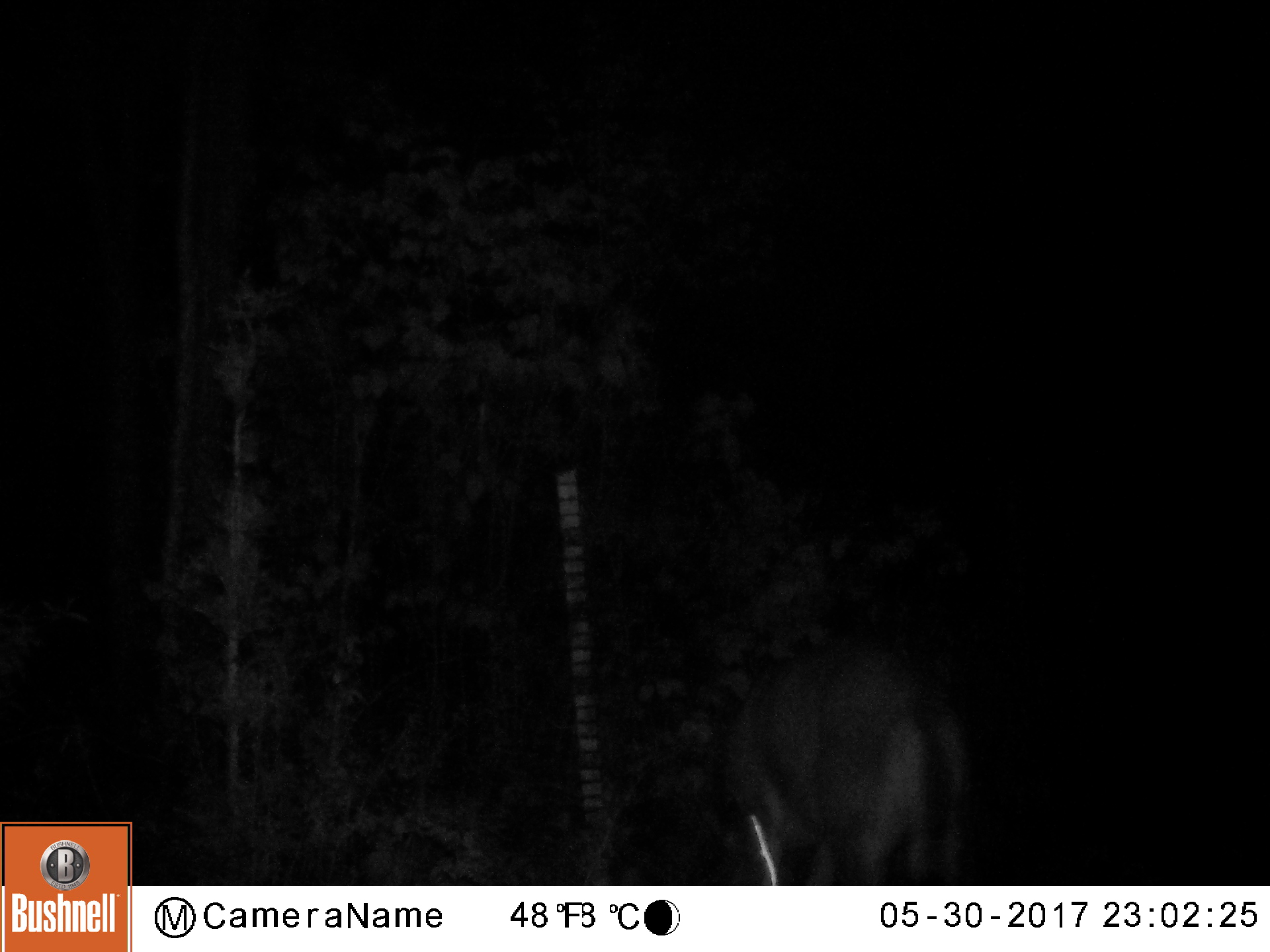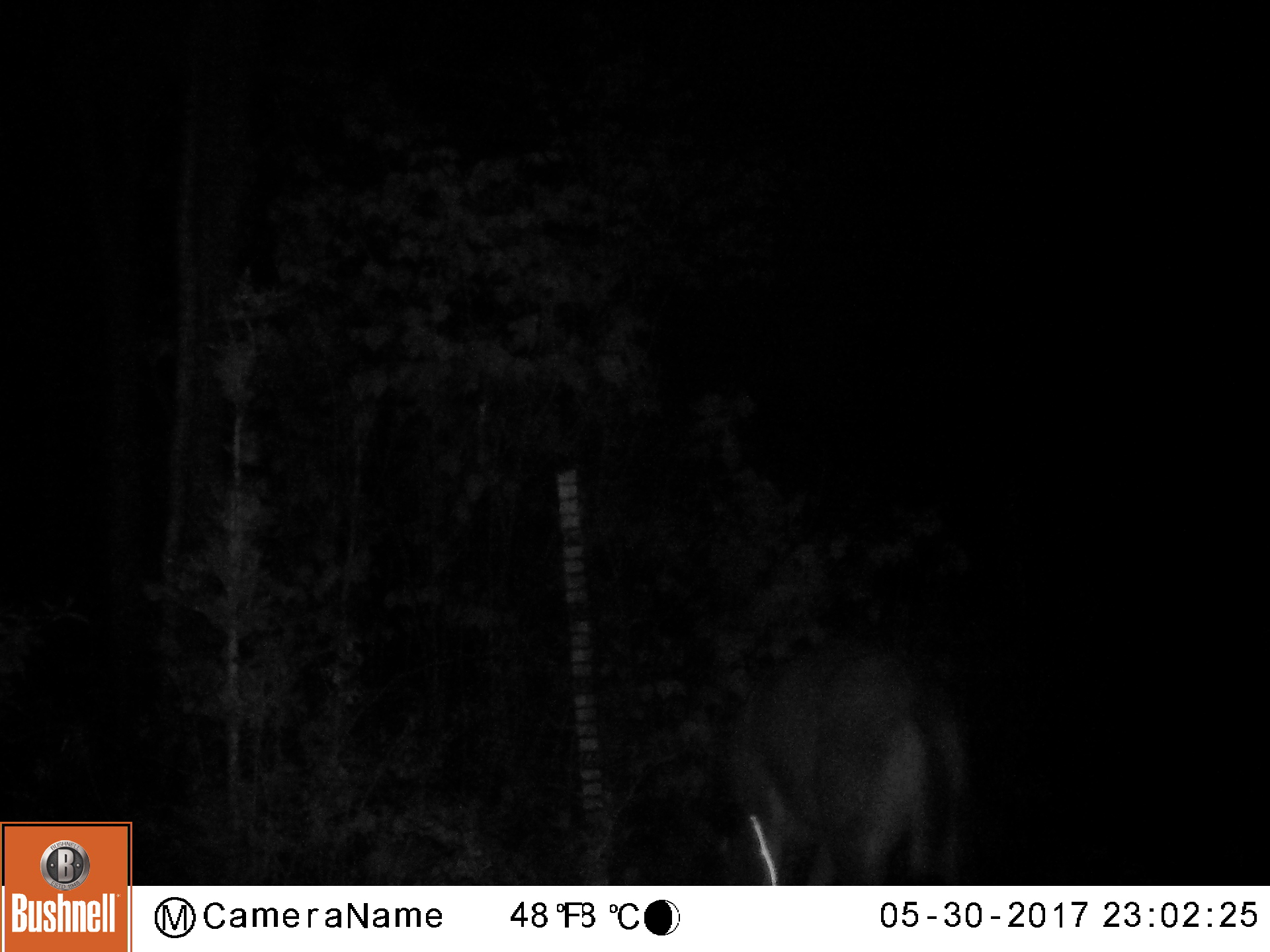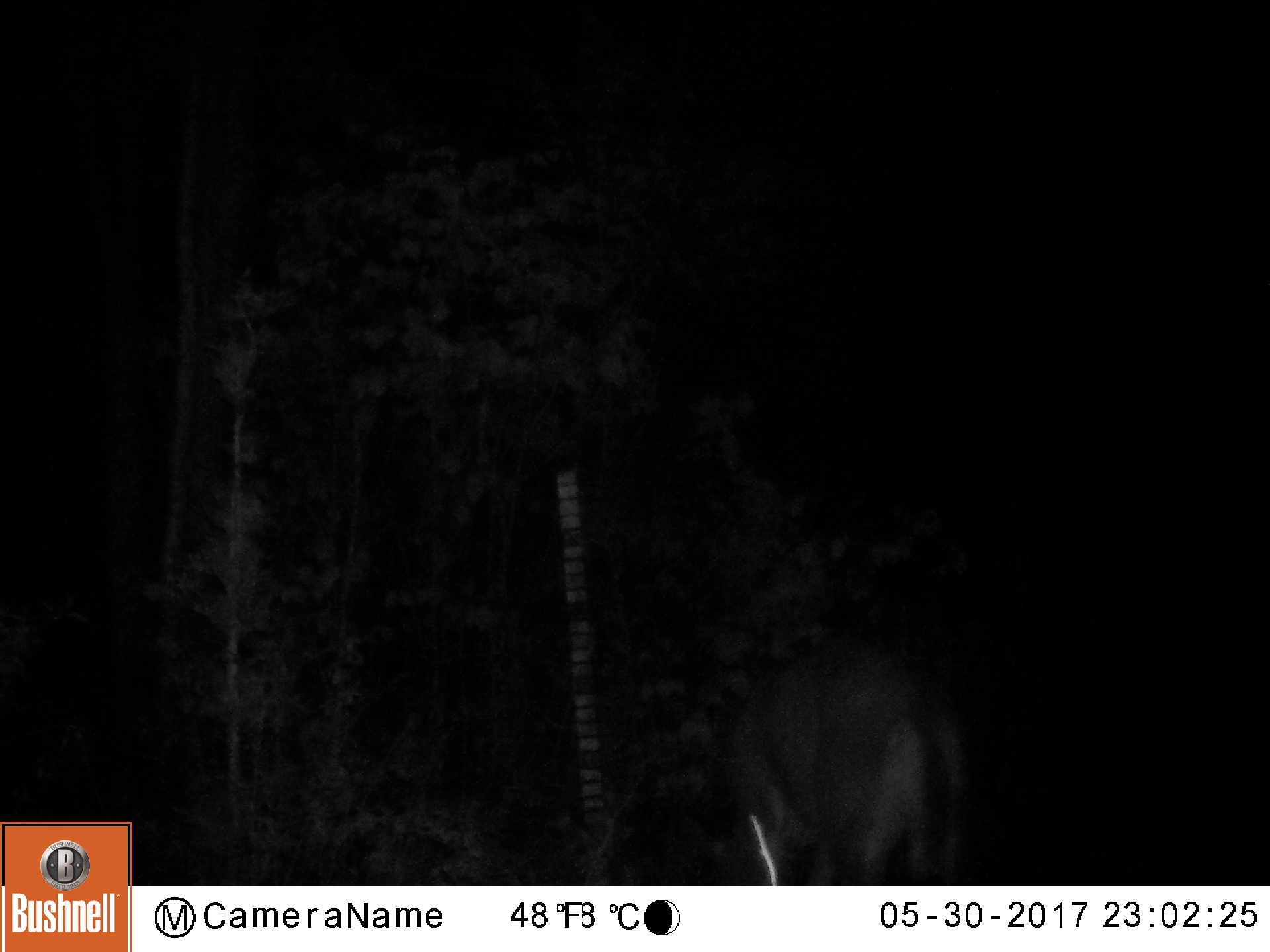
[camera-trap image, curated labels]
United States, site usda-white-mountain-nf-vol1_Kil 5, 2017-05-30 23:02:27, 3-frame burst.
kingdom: Animalia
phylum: Chordata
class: Mammalia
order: Artiodactyla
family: Cervidae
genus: Odocoileus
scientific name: Odocoileus virginianus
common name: white-tailed deer